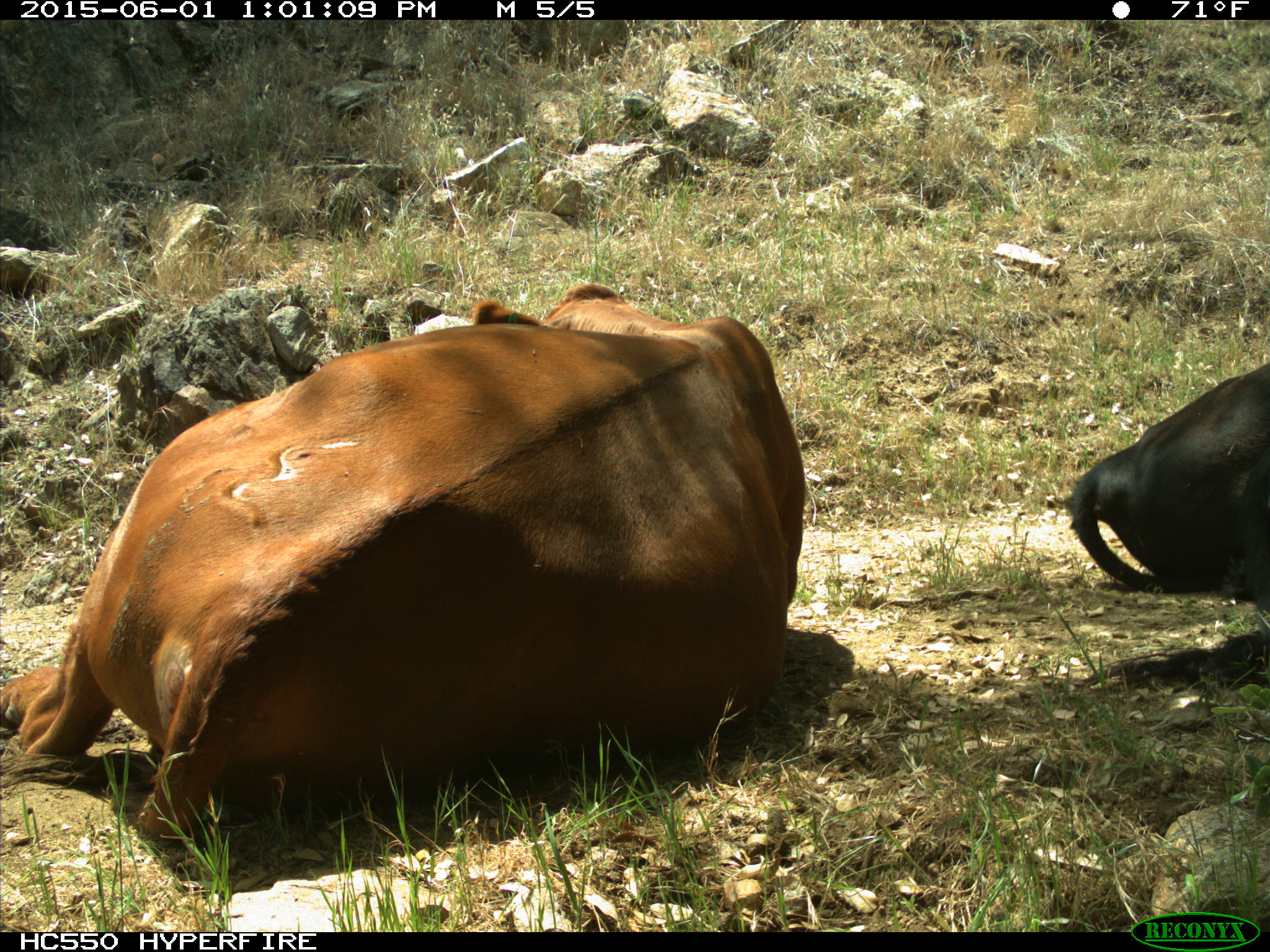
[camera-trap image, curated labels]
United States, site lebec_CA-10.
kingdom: Animalia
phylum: Chordata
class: Mammalia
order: Artiodactyla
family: Bovidae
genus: Bos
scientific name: Bos taurus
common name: domestic cow